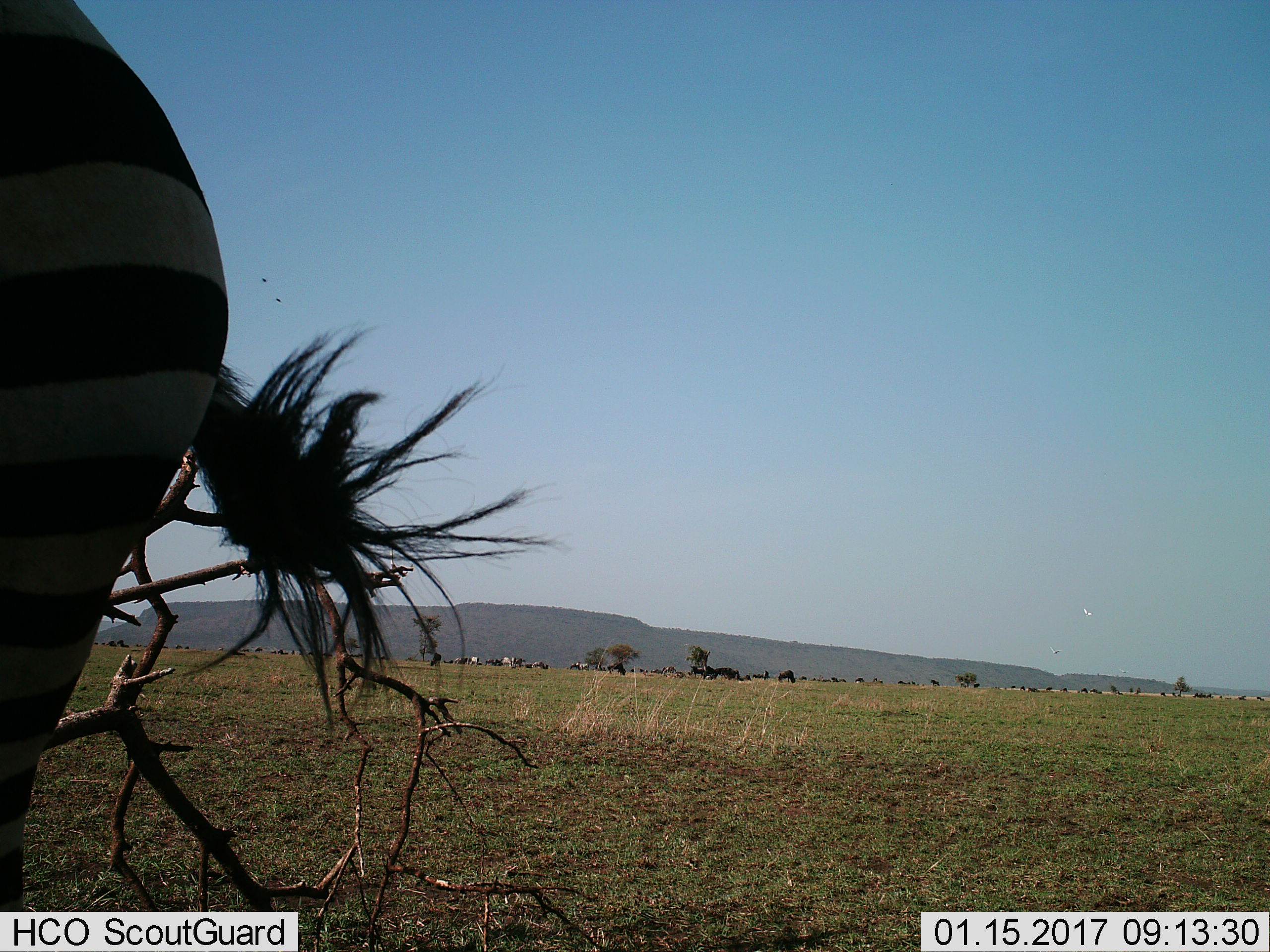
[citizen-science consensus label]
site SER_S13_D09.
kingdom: Animalia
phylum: Chordata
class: Mammalia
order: Perissodactyla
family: Equidae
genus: Equus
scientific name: Equus quagga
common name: plains zebra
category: zebraplains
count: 4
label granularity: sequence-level